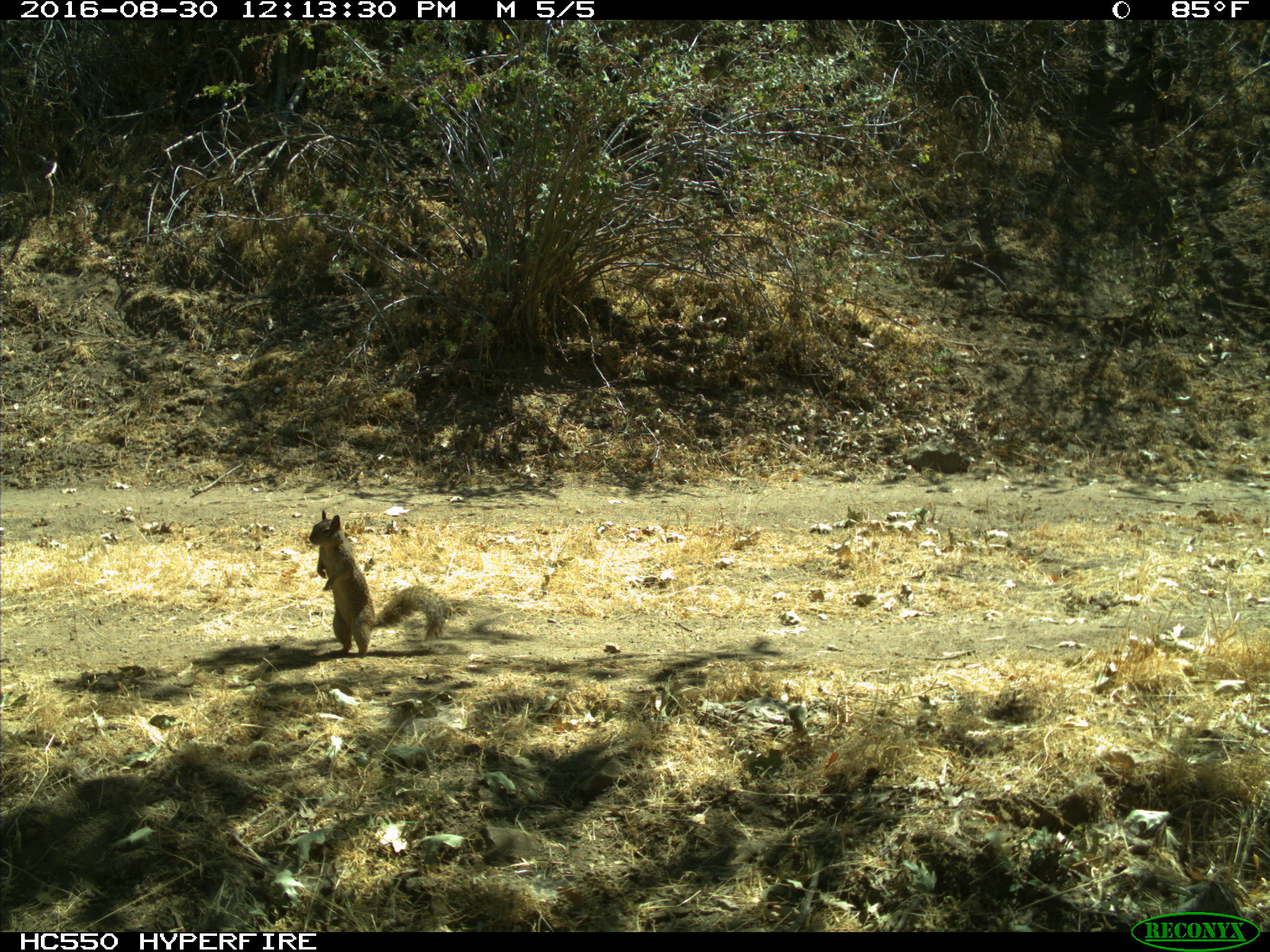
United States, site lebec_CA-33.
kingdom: Animalia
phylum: Chordata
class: Mammalia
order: Rodentia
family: Sciuridae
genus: Otospermophilus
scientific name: Otospermophilus beecheyi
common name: california ground squirrel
Otospermophilus beecheyi (california ground squirrel).